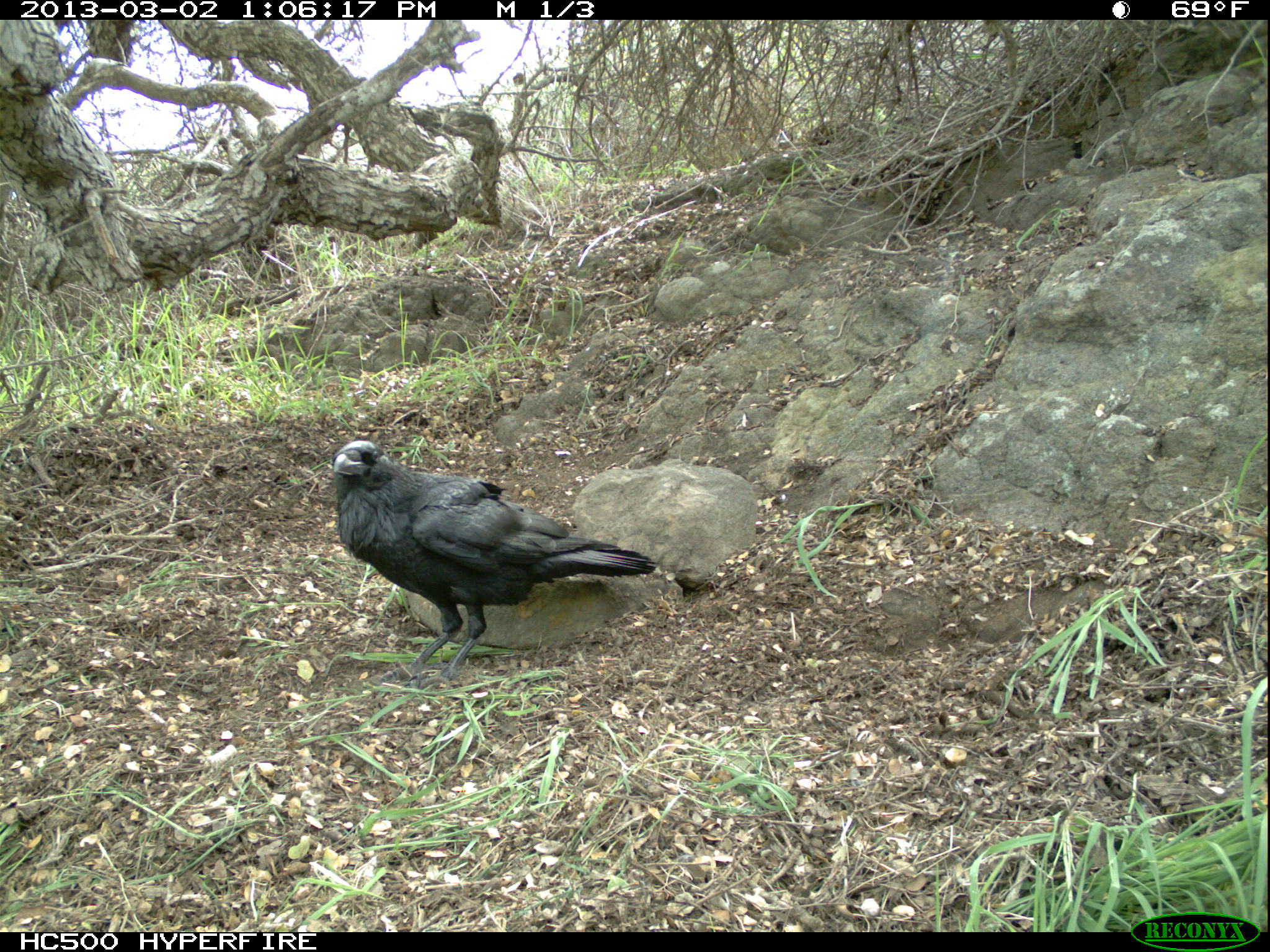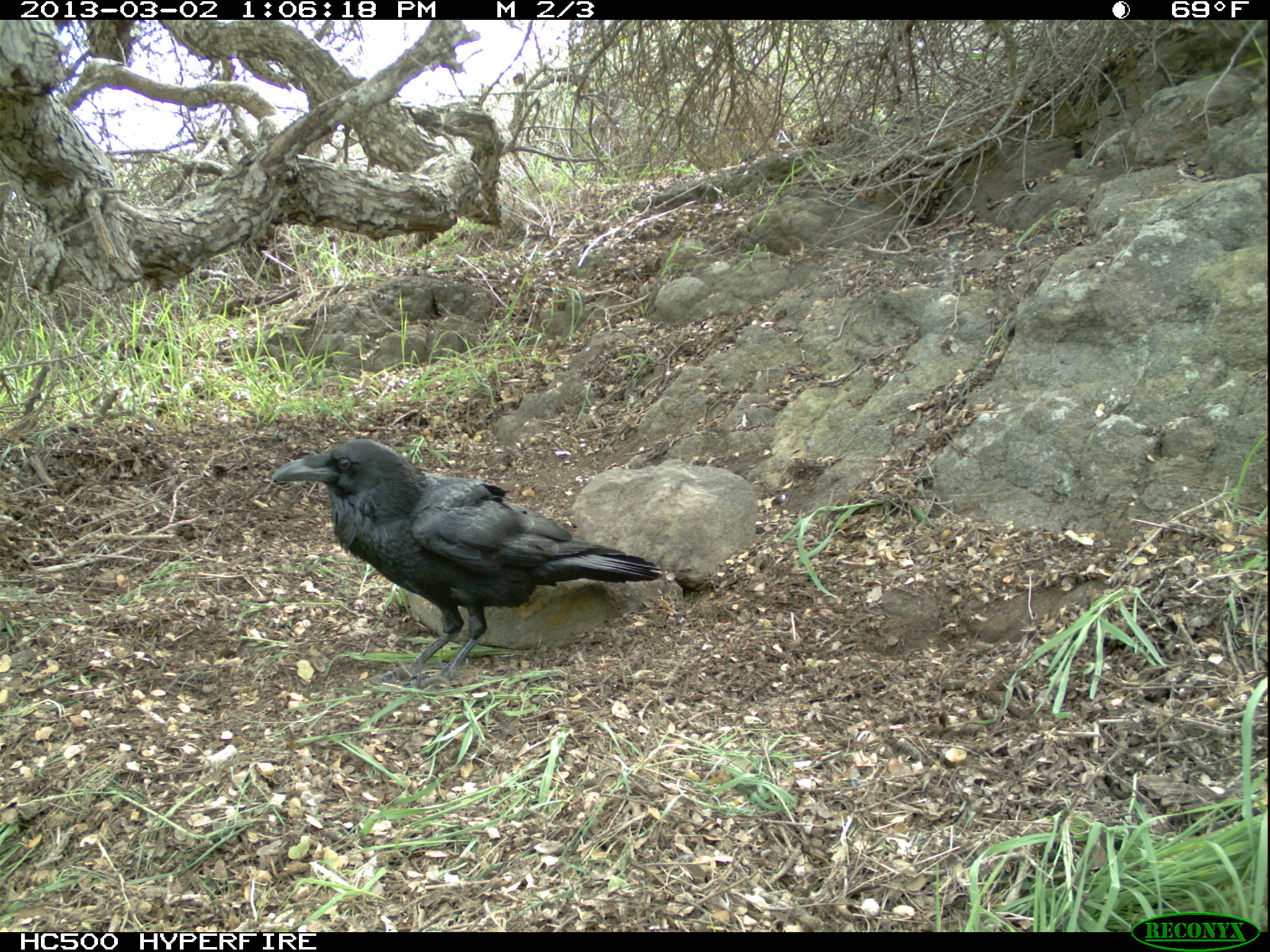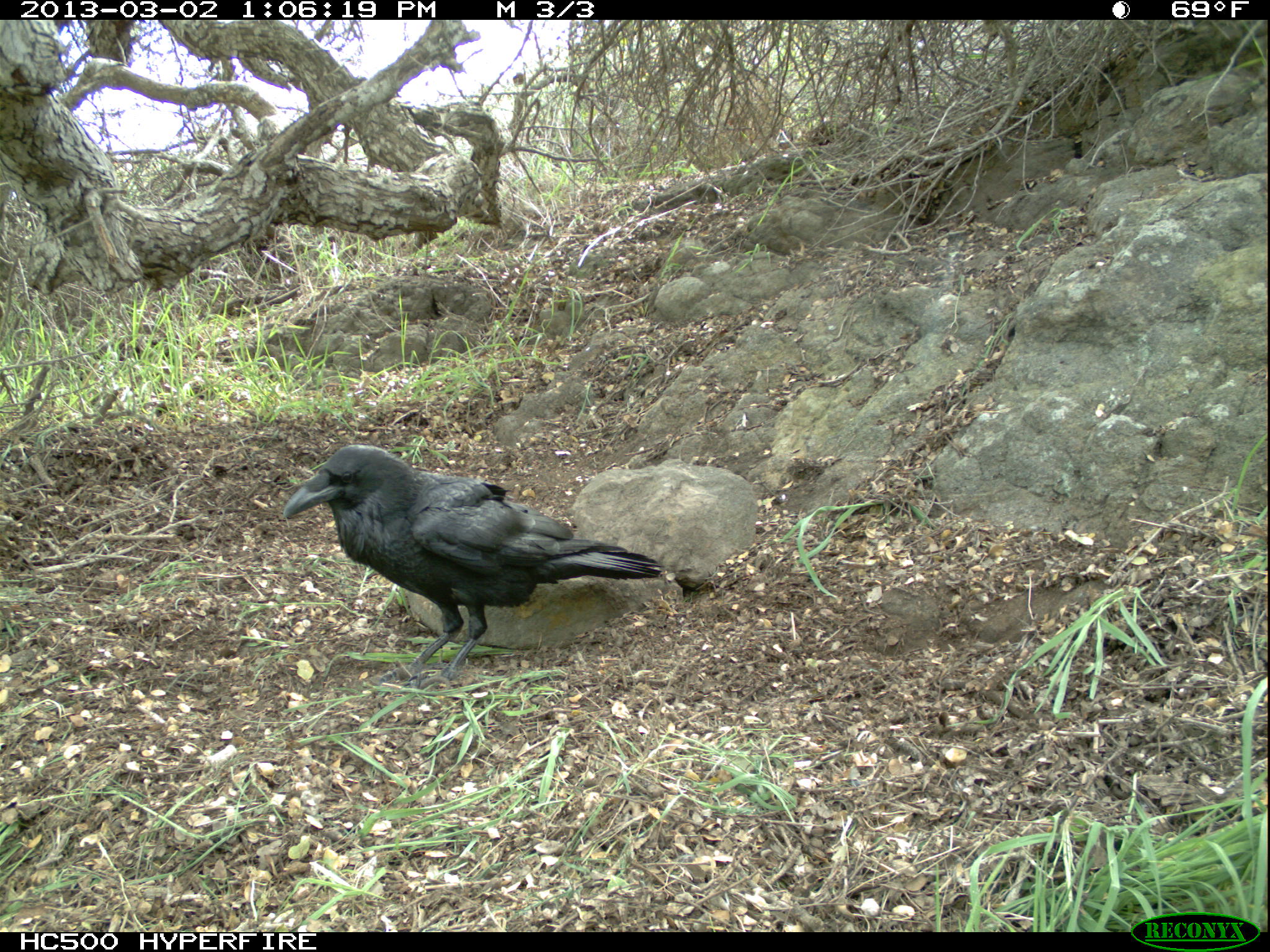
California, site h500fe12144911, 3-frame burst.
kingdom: Animalia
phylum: Chordata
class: Aves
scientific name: Aves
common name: bird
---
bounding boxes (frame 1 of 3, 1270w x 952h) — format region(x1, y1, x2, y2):
bird: region(330, 441, 656, 689)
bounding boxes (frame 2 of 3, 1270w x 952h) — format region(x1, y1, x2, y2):
bird: region(271, 438, 662, 691)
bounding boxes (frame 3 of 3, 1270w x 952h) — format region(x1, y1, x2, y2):
bird: region(282, 443, 662, 687)